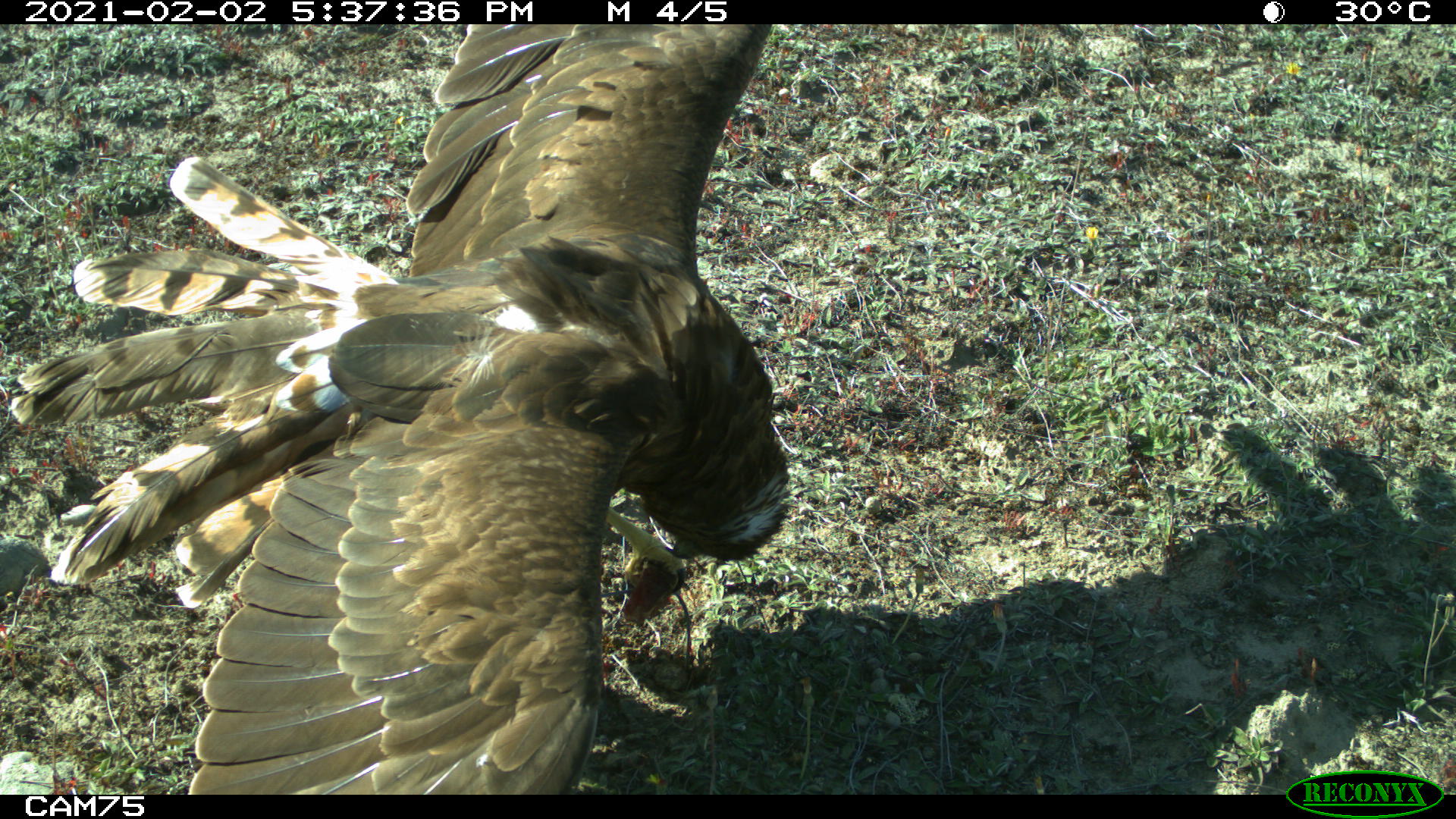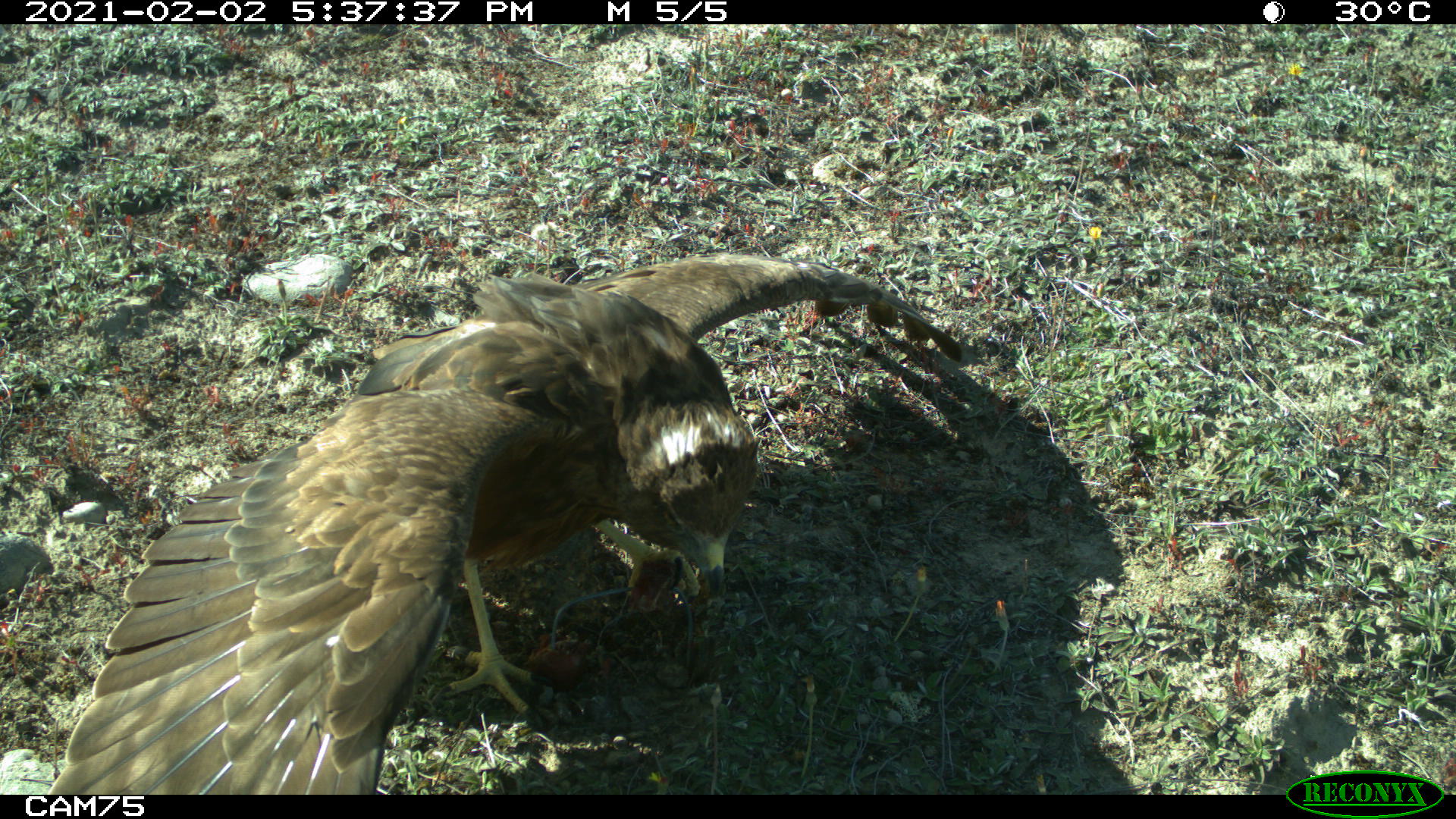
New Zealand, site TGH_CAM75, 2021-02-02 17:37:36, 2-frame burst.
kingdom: Animalia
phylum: Chordata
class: Aves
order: Accipitriformes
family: Accipitridae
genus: Circus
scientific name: Circus approximans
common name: swamp harrier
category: harrier